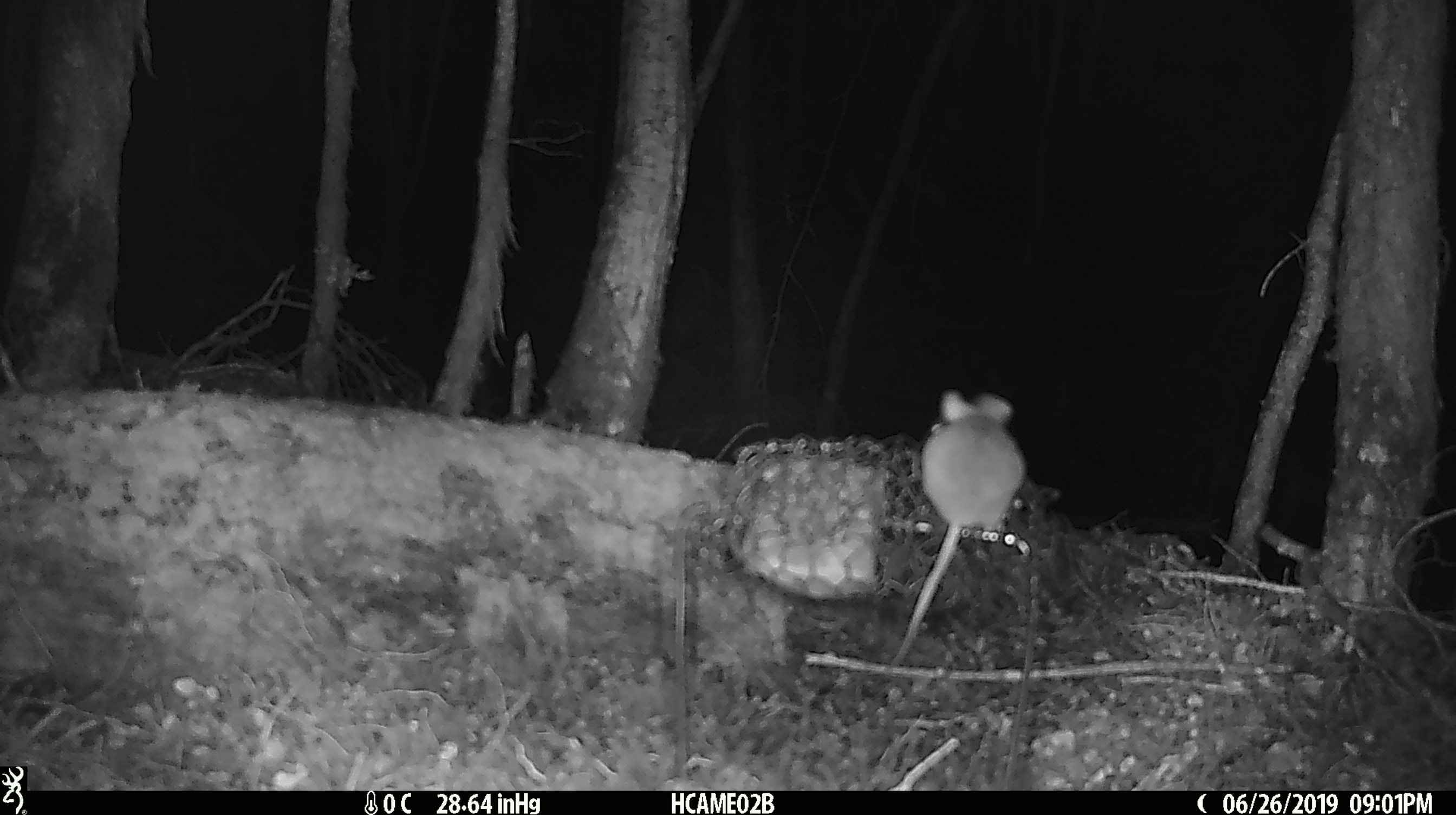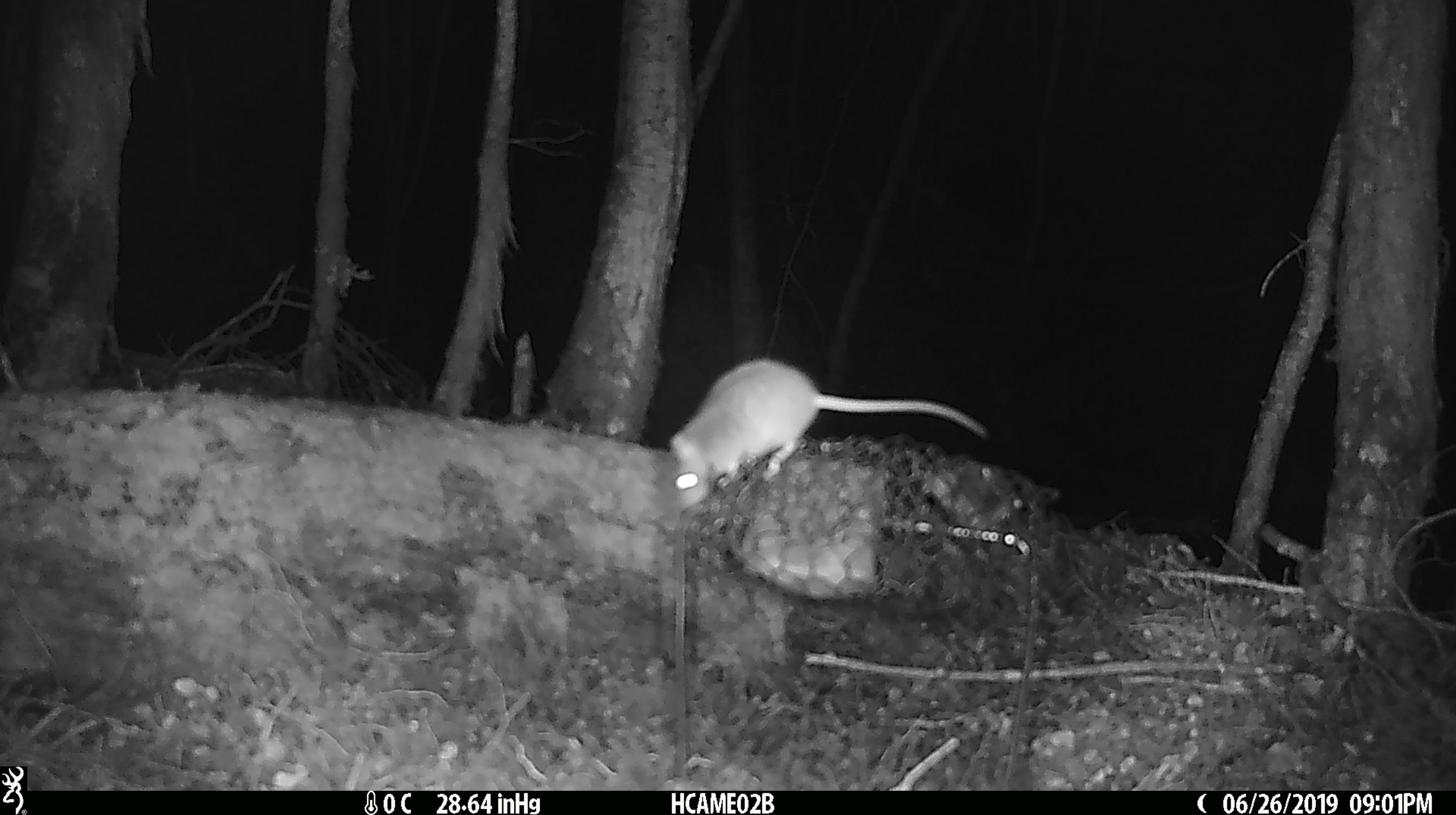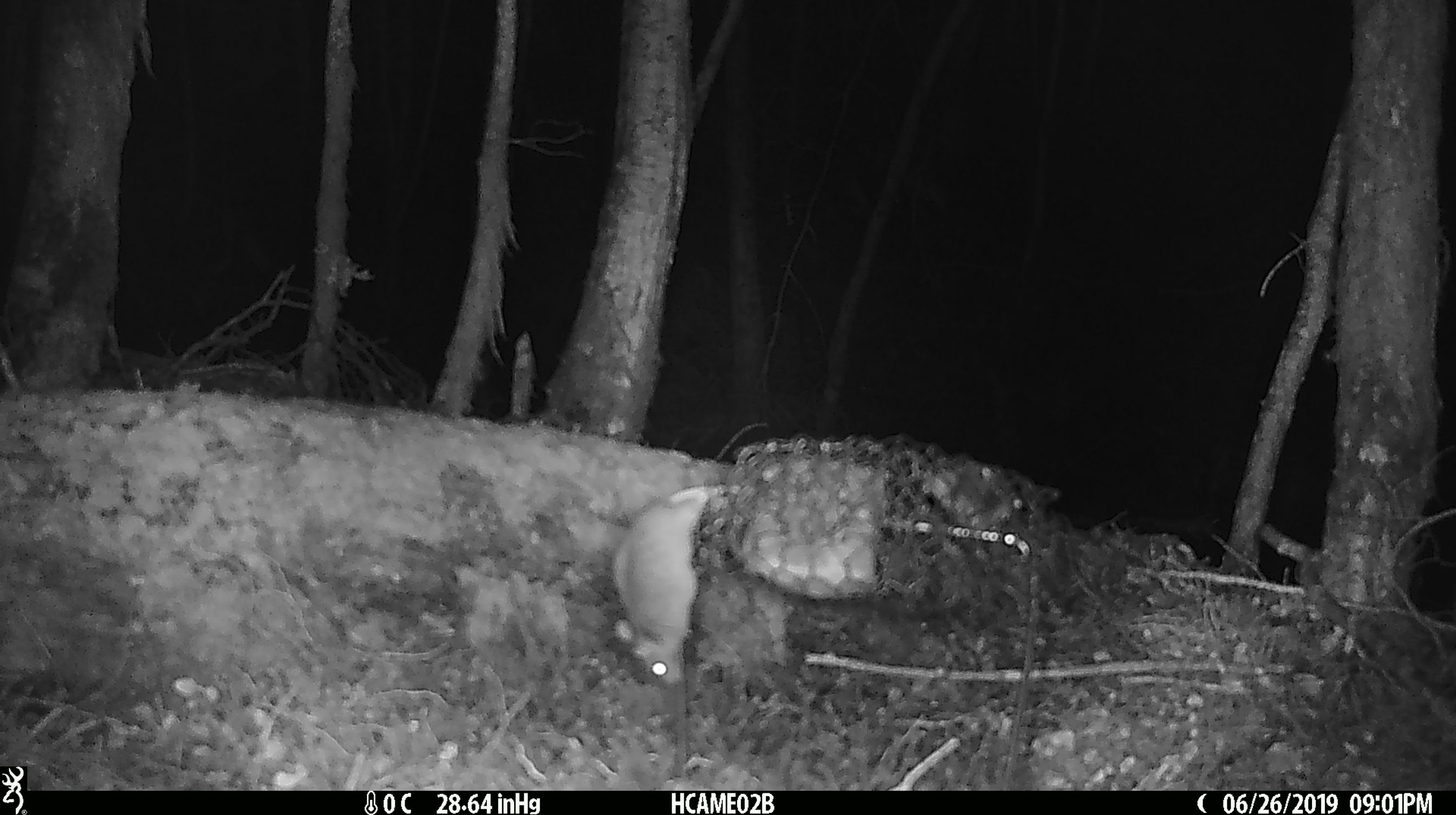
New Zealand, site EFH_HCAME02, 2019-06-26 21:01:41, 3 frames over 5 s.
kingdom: Animalia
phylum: Chordata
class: Mammalia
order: Rodentia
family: Muridae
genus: Mus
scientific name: Mus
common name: mouse